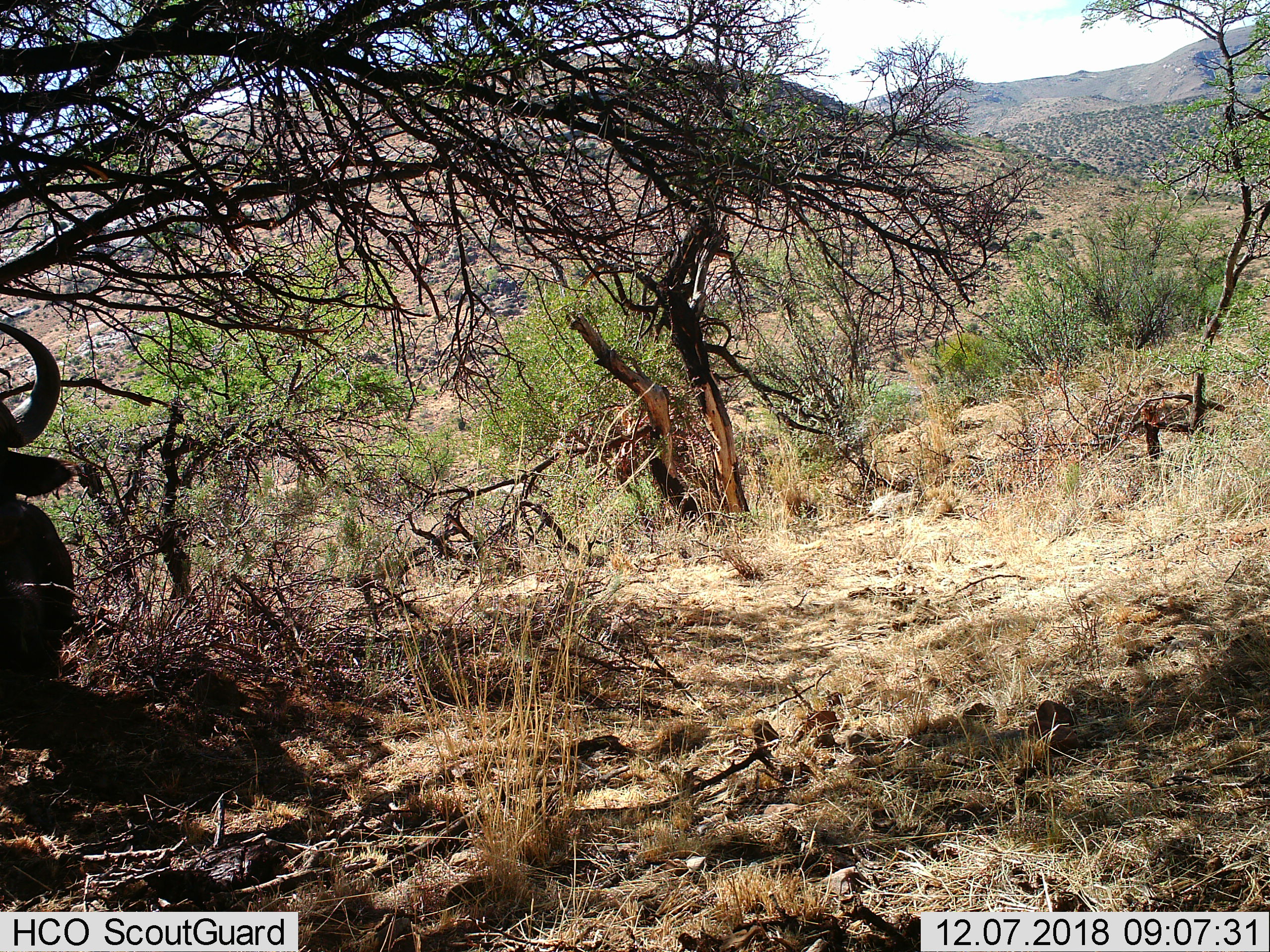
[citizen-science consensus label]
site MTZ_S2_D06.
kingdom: Animalia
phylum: Chordata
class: Mammalia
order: Artiodactyla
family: Bovidae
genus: Syncerus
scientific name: Syncerus caffer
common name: african buffalo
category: buffalo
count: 1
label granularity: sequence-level